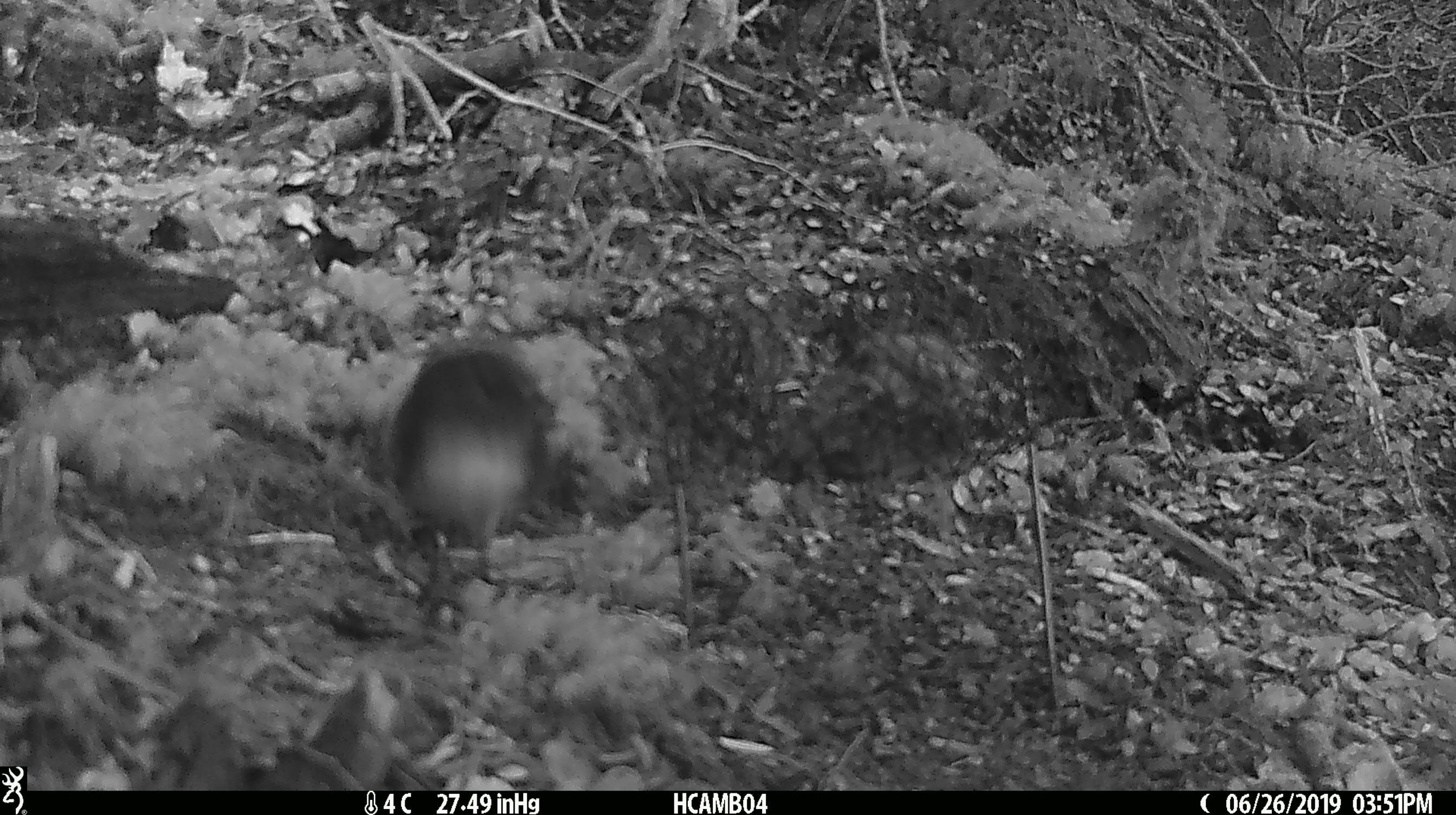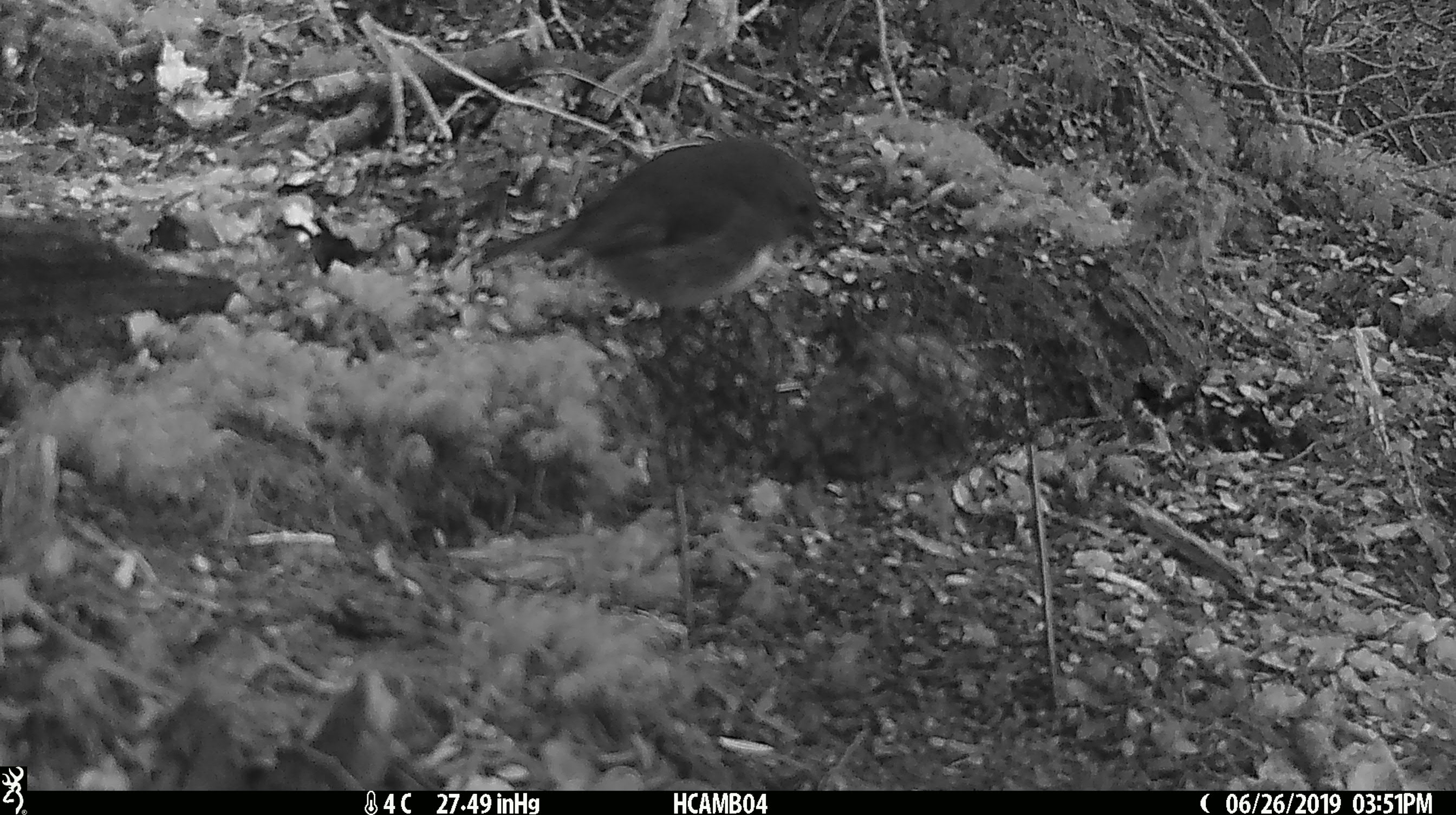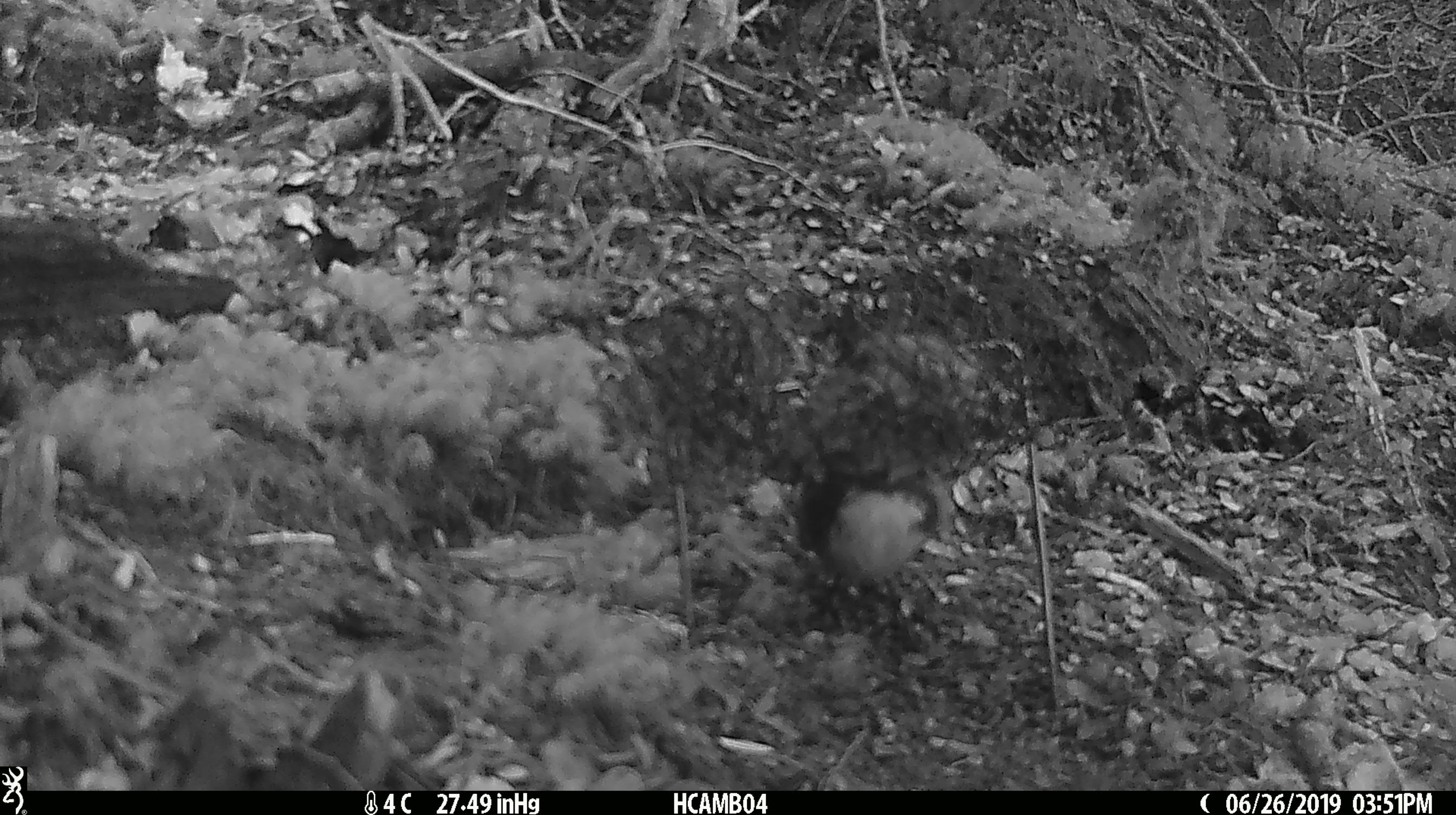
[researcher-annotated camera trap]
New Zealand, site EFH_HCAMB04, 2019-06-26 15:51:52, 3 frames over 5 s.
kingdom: Animalia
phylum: Chordata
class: Aves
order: Passeriformes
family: Petroicidae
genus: Petroica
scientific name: Petroica australis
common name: new zealand robin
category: robin